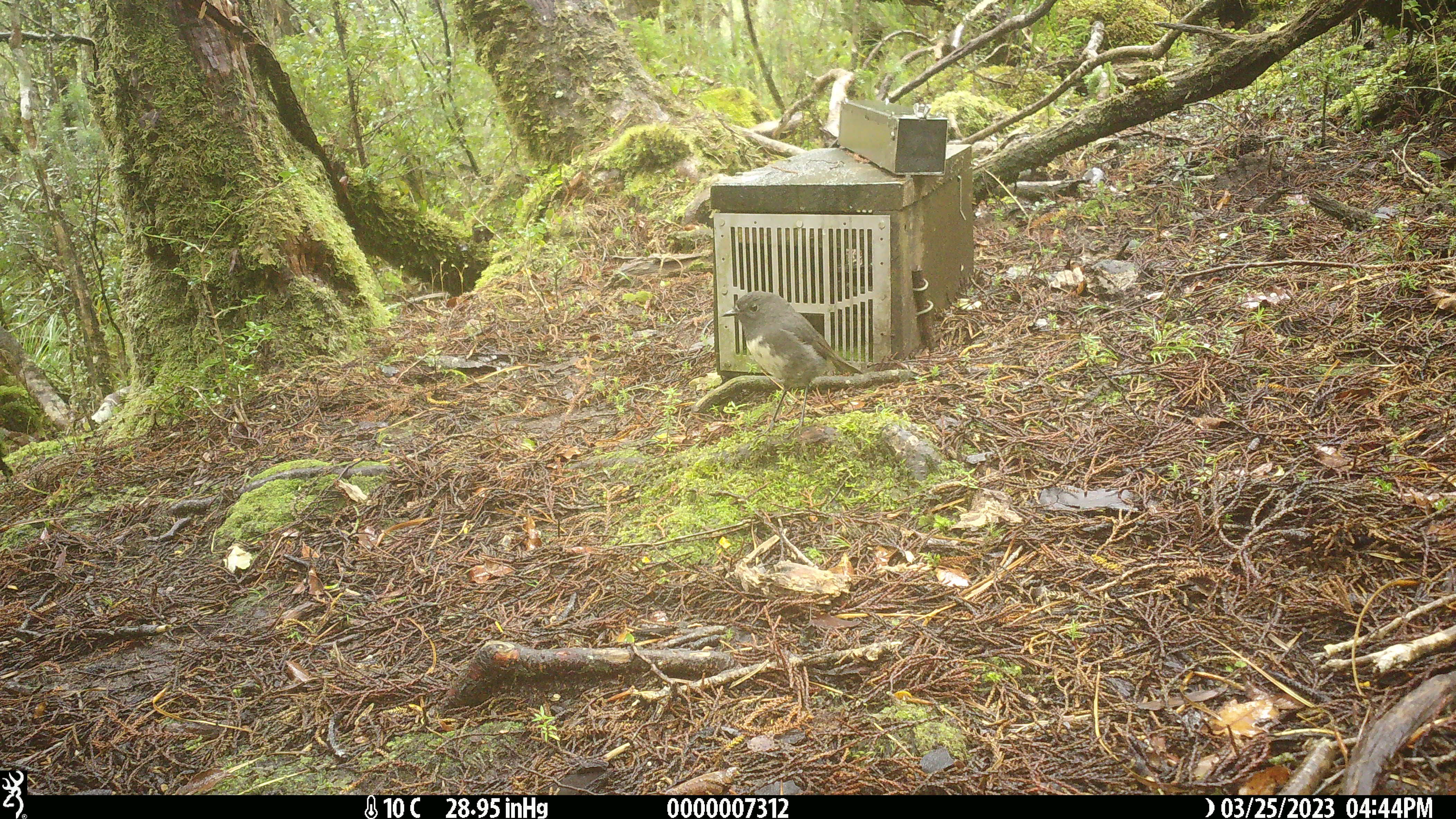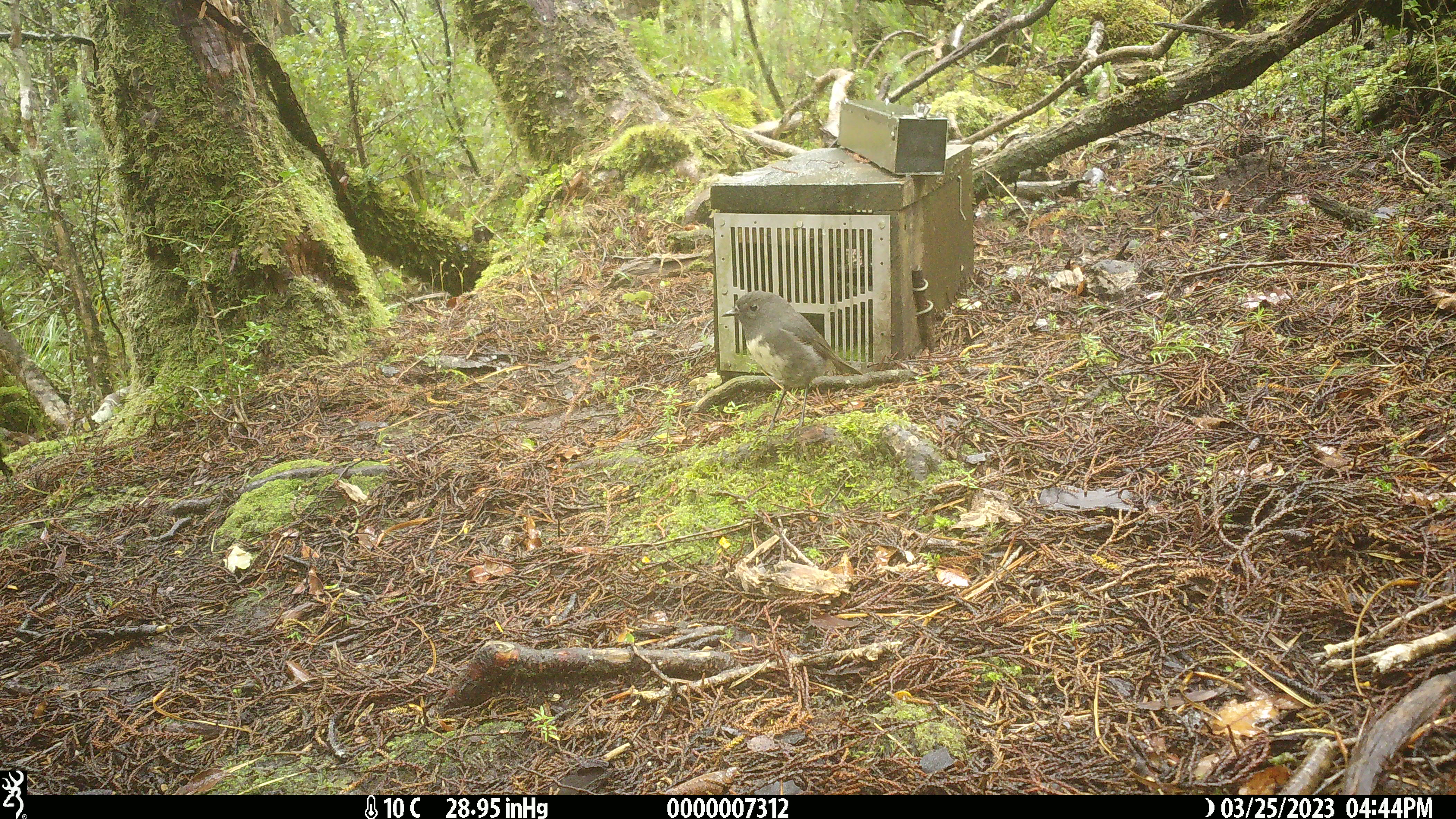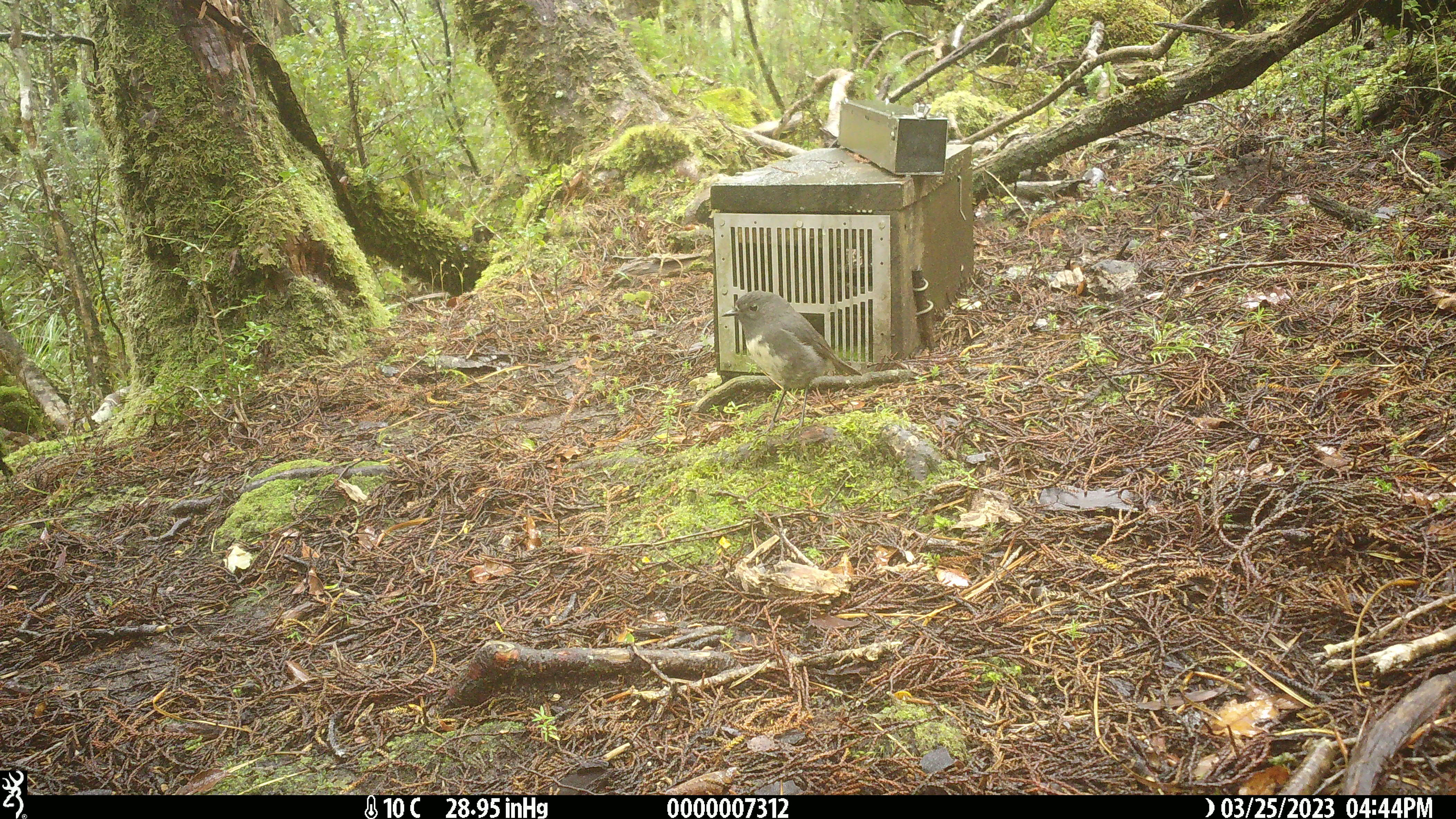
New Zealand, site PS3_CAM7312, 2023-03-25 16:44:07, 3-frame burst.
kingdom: Animalia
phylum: Chordata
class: Aves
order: Passeriformes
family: Petroicidae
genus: Petroica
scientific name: Petroica australis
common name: new zealand robin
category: robin